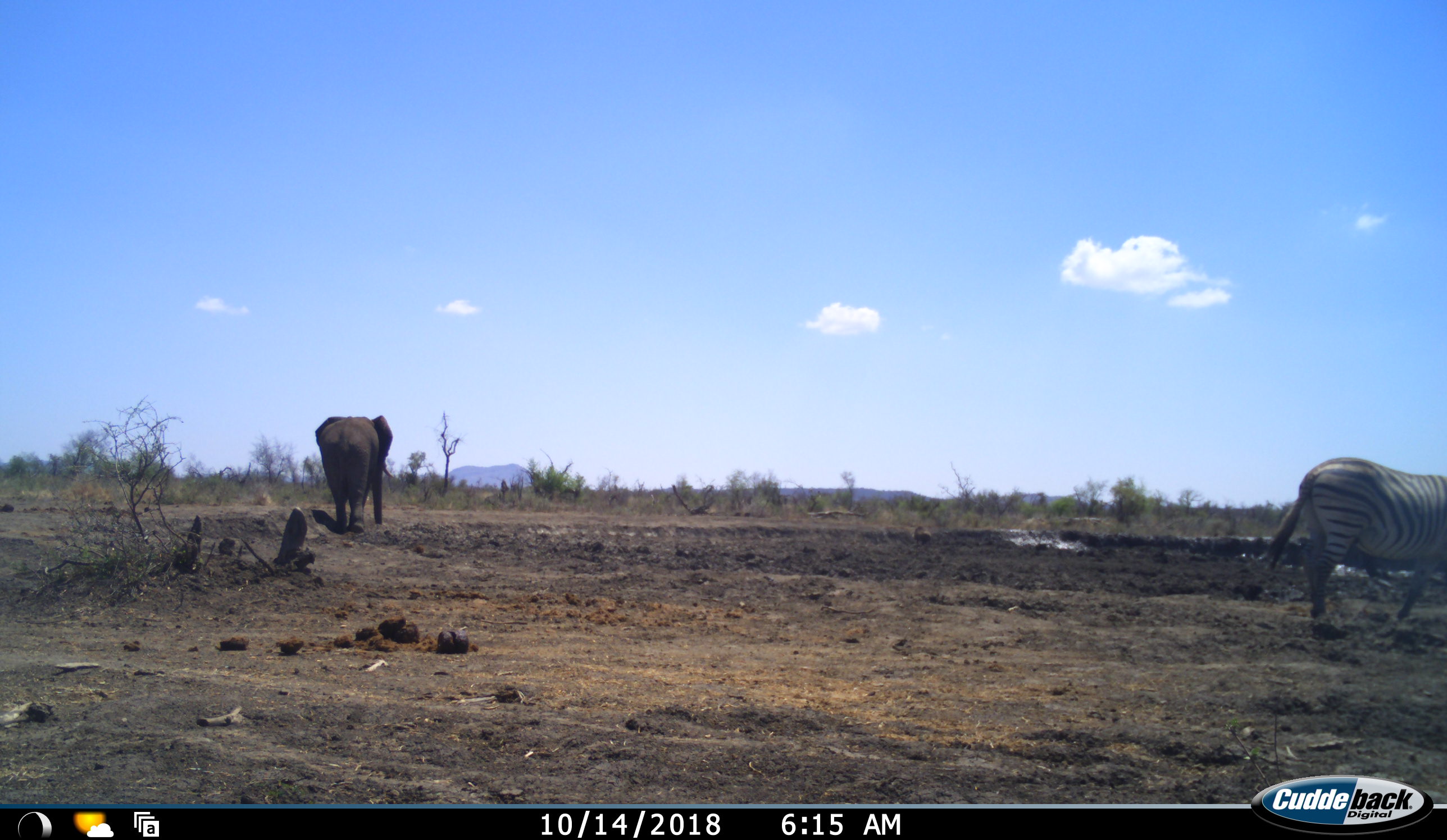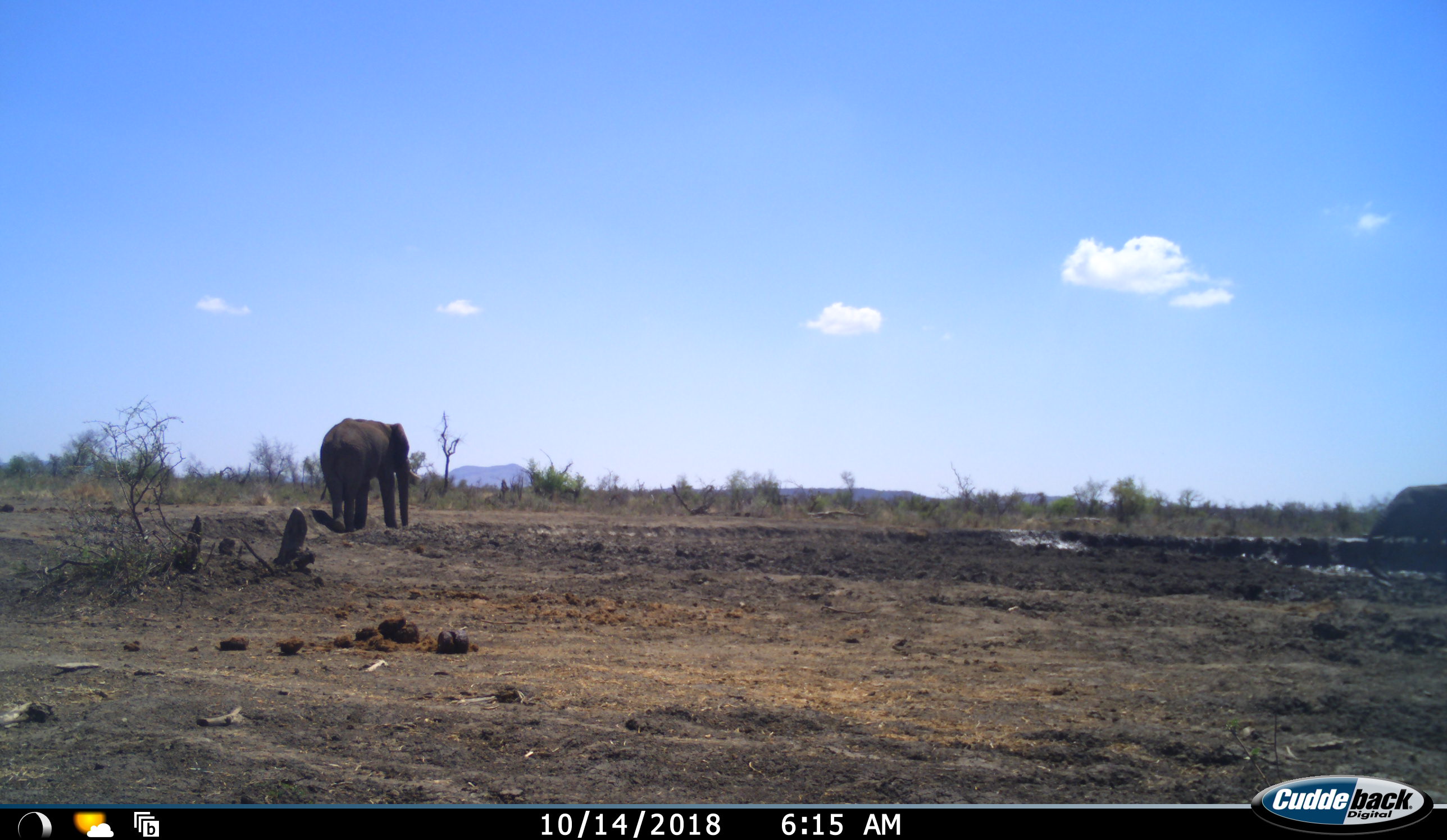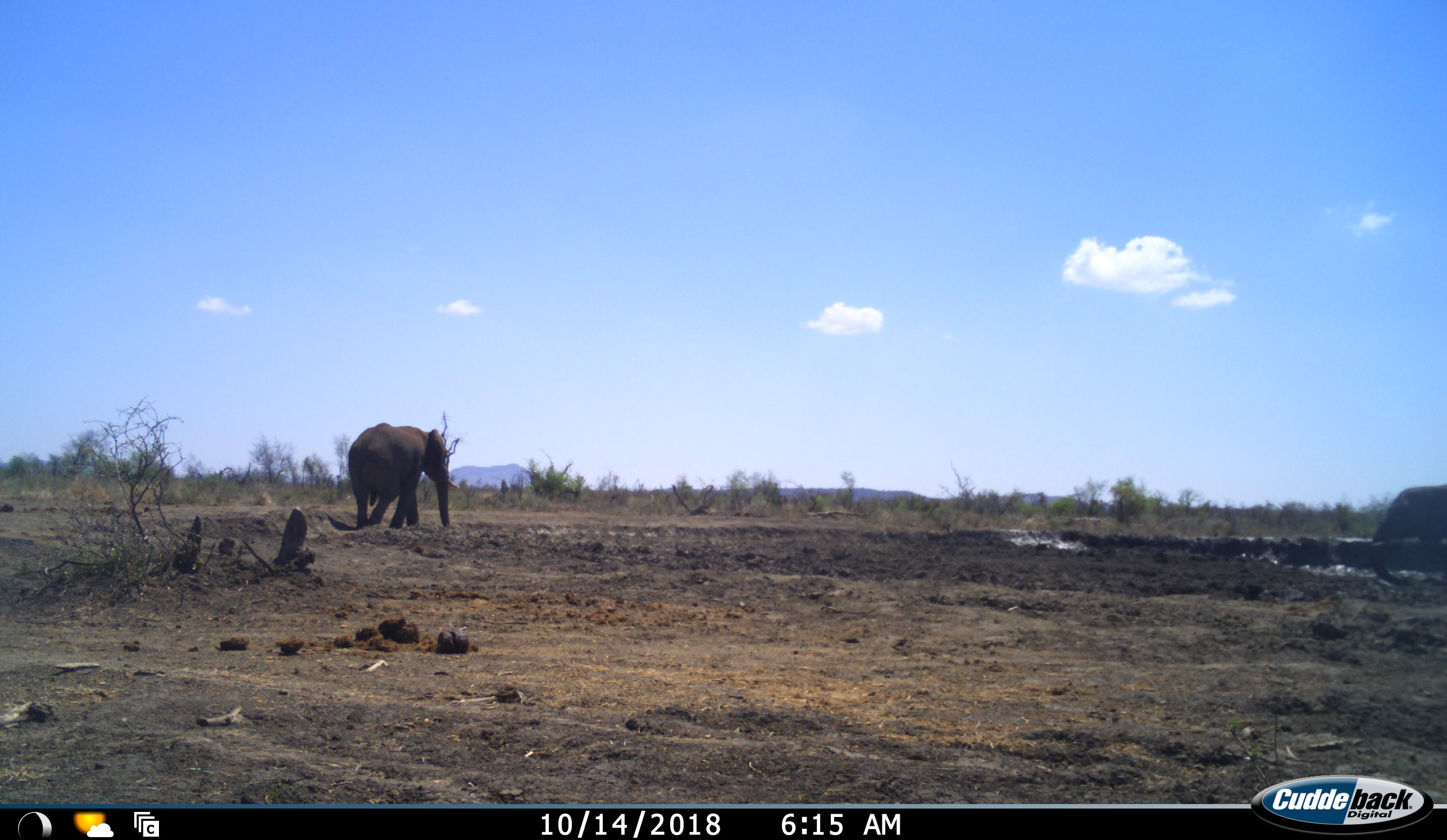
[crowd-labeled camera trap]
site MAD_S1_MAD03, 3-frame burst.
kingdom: Animalia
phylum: Chordata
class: Mammalia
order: Proboscidea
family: Elephantidae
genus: Loxodonta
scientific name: Loxodonta africana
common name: african bush elephant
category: elephant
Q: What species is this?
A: Elephant (african bush elephant) (Loxodonta africana).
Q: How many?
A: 2.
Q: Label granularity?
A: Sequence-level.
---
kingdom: Animalia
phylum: Chordata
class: Mammalia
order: Perissodactyla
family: Equidae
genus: Equus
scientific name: Equus quagga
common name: plains zebra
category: zebraplains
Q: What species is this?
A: Zebraplains (plains zebra) (Equus quagga).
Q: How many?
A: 1.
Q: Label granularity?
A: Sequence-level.